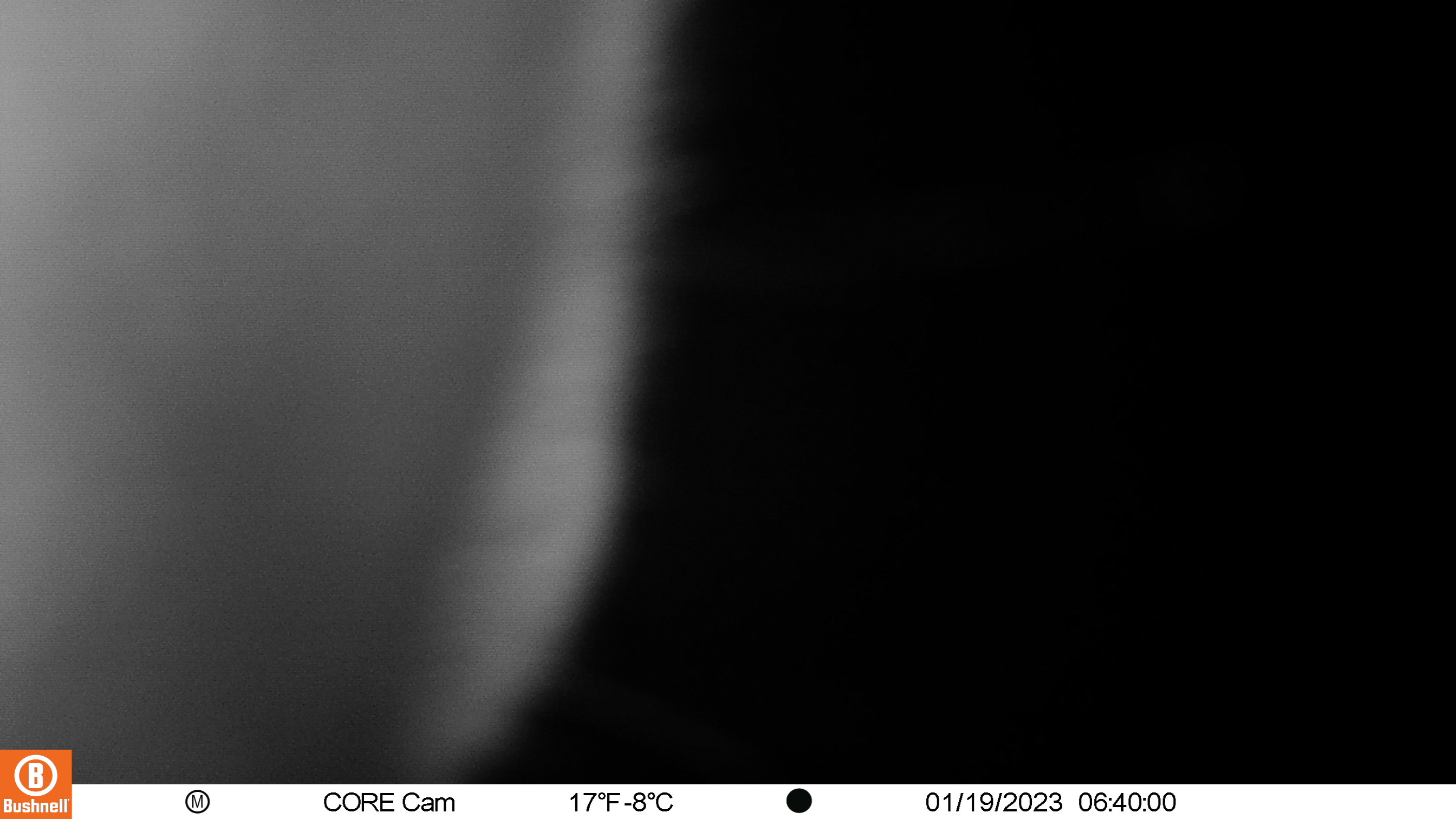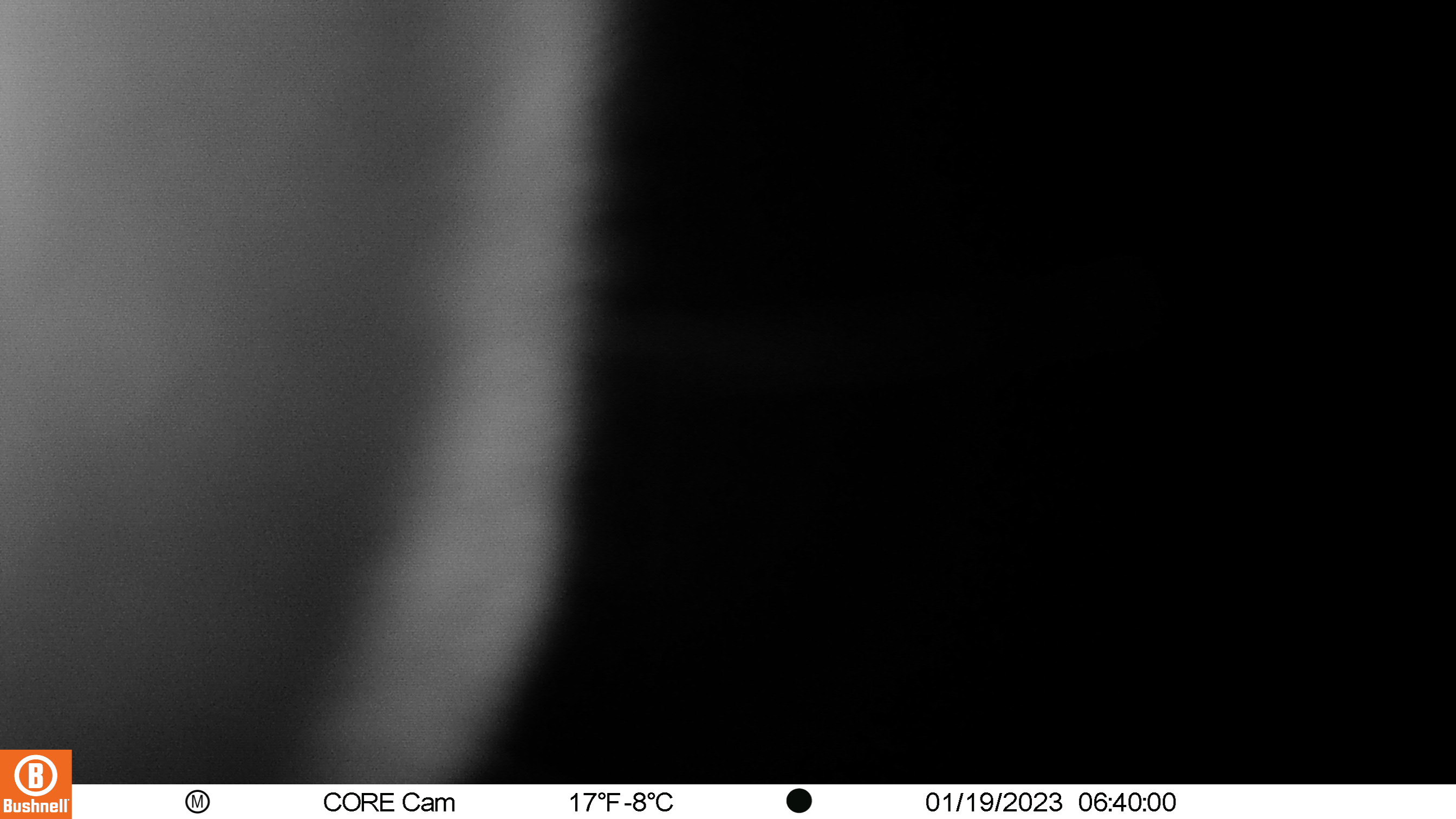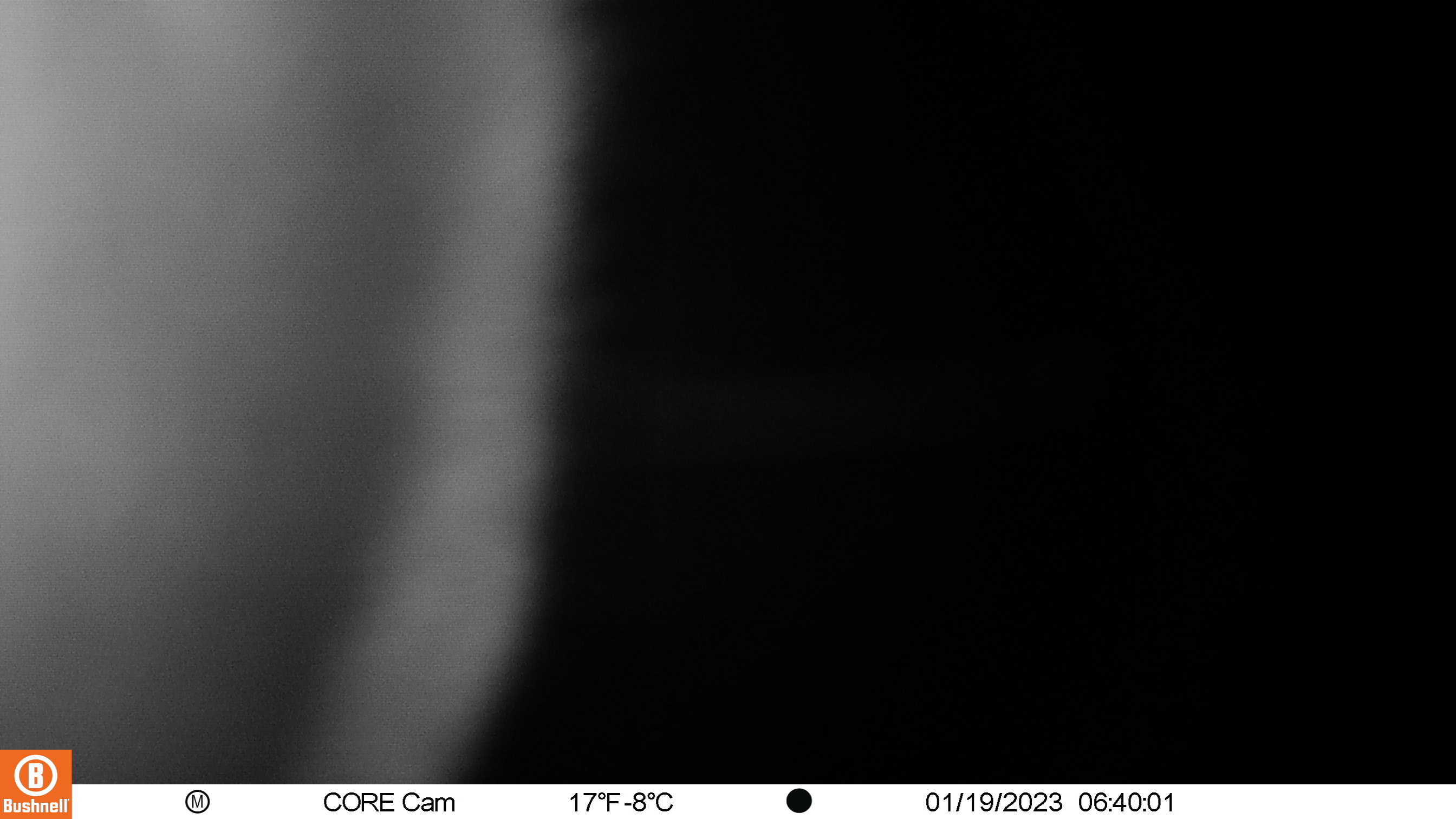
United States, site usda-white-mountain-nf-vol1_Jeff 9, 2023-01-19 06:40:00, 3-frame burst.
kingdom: Animalia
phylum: Chordata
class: Mammalia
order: Artiodactyla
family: Cervidae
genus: Odocoileus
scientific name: Odocoileus virginianus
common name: white-tailed deer